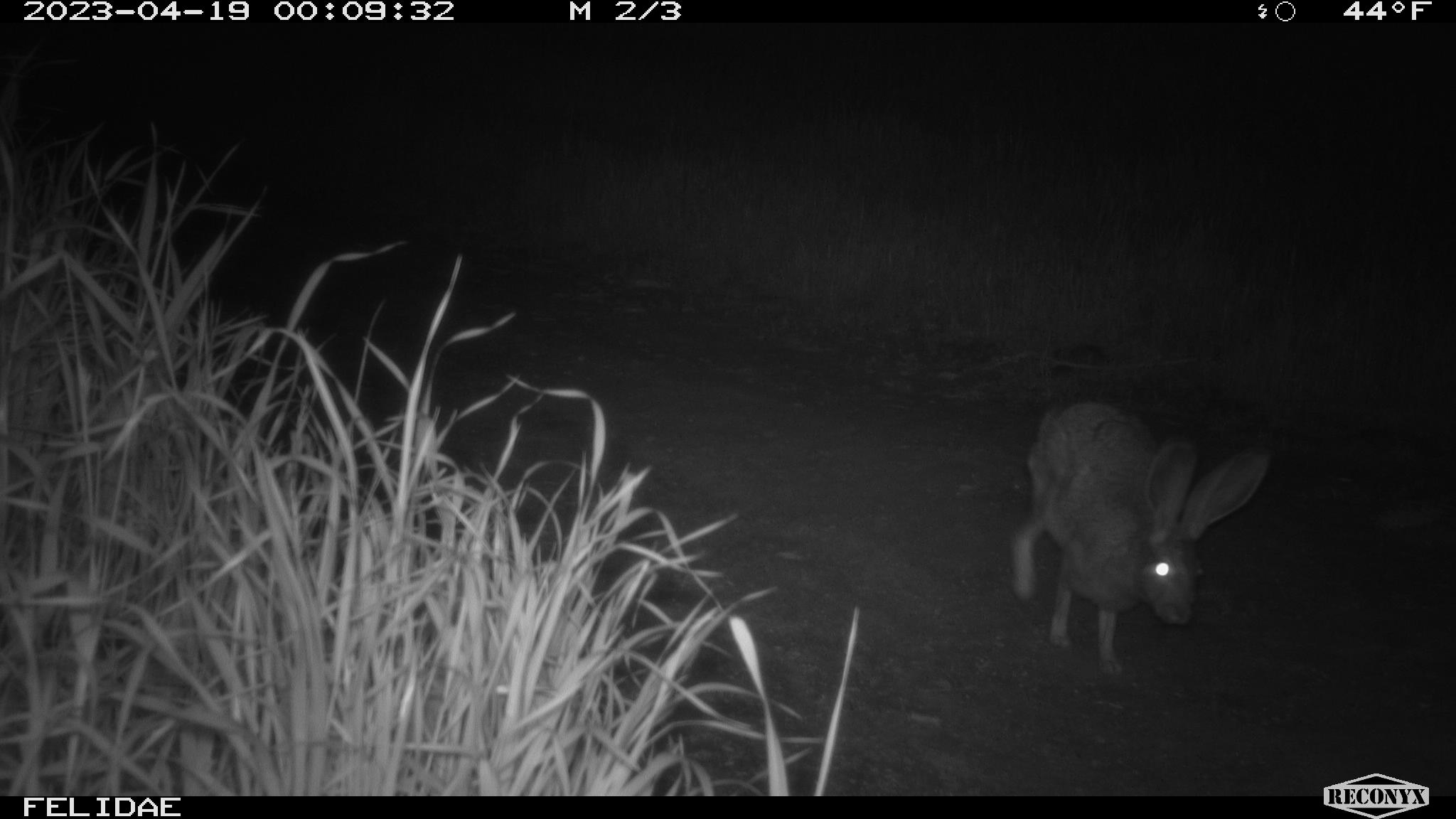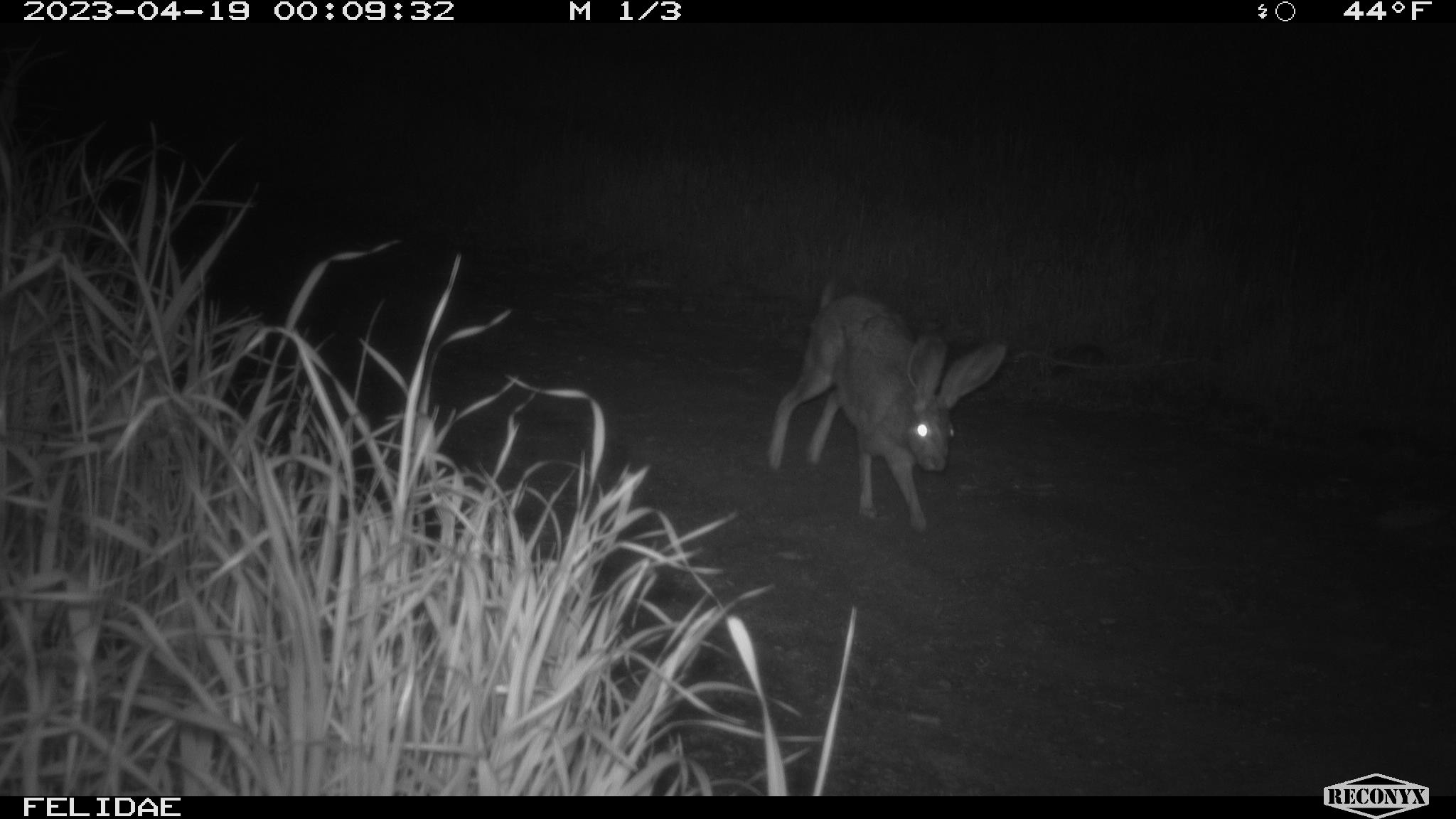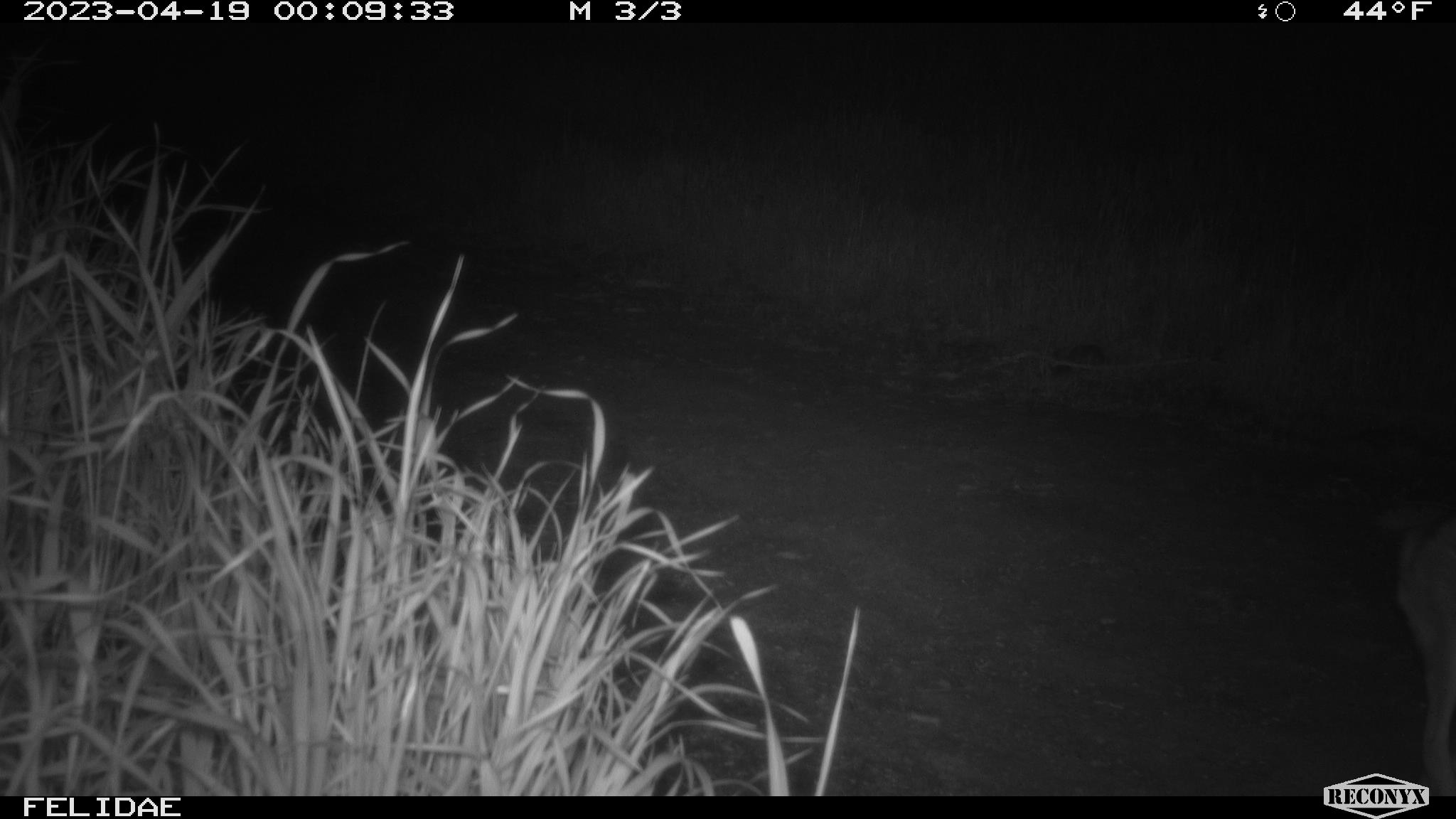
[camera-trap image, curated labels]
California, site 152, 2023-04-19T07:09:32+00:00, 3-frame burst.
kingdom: Animalia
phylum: Chordata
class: Mammalia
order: Lagomorpha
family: Leporidae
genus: Lepus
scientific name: Lepus californicus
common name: black-tailed jackrabbit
Black-tailed jackrabbit (Lepus californicus).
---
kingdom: Animalia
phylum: Chordata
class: Mammalia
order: Lagomorpha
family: Leporidae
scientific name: Leporidae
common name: rabbit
Rabbit (Leporidae).